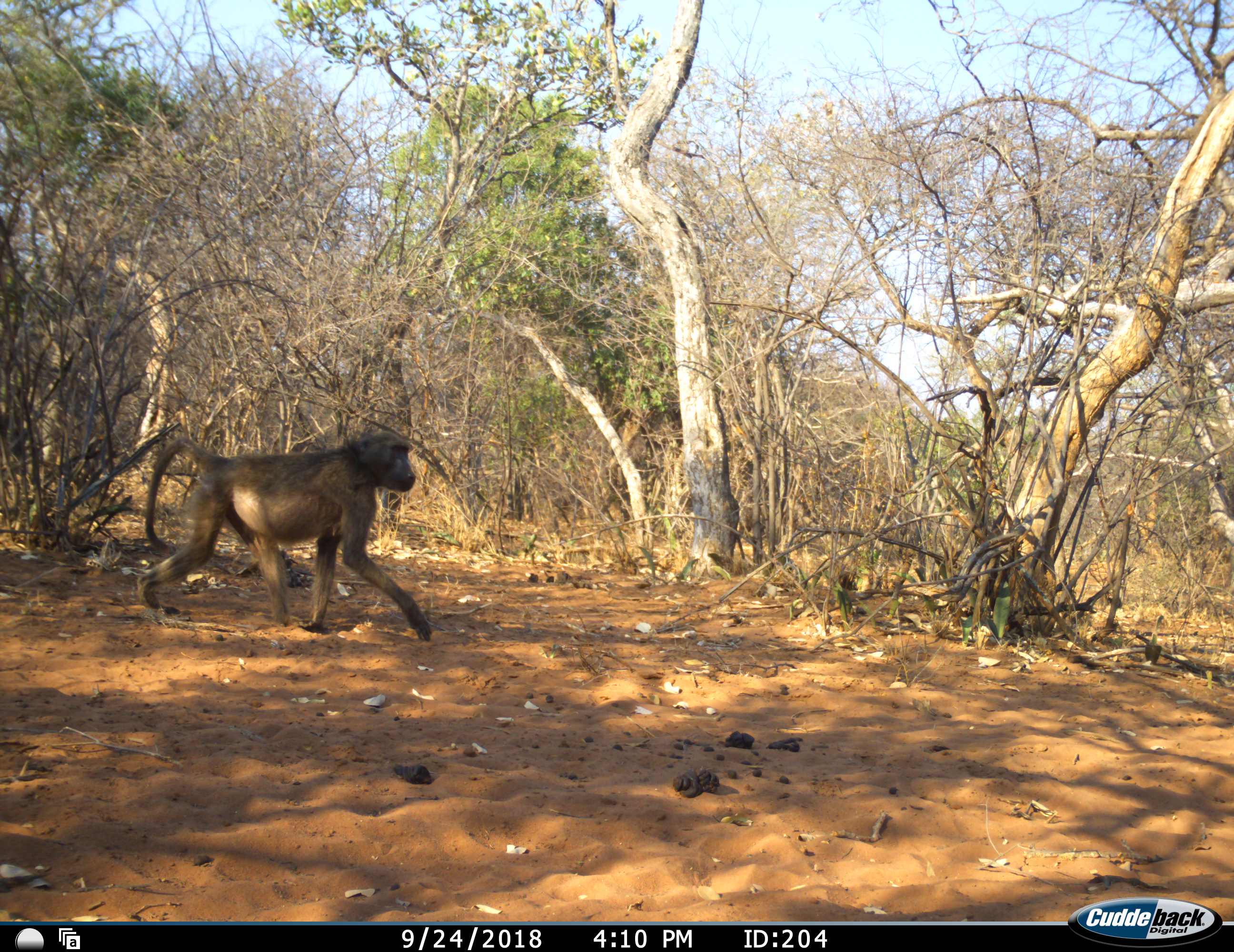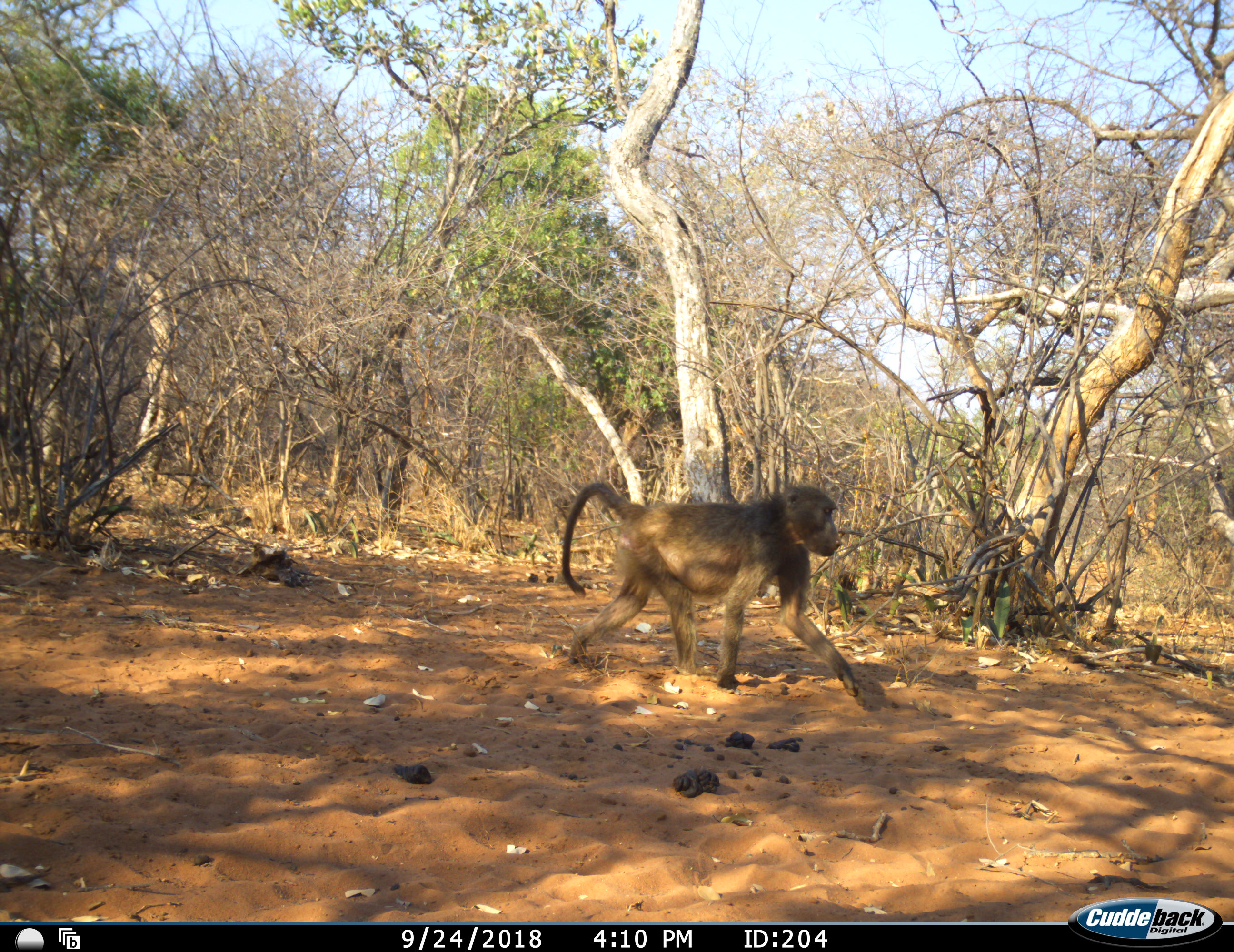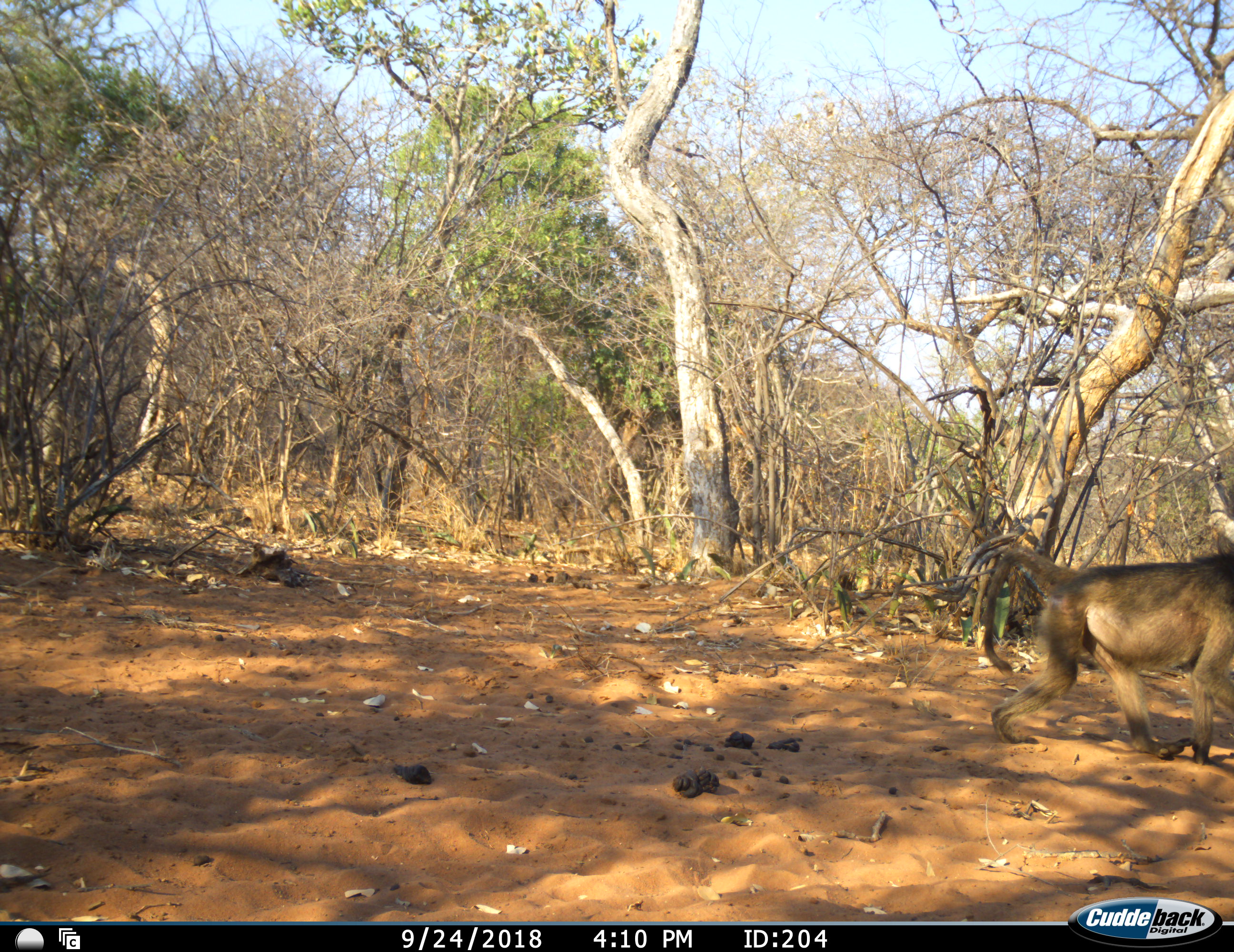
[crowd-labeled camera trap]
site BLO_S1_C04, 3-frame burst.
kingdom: Animalia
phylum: Chordata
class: Mammalia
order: Primates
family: Cercopithecidae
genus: Papio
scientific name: Papio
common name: baboon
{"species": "baboon (Papio)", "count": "1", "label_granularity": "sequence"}